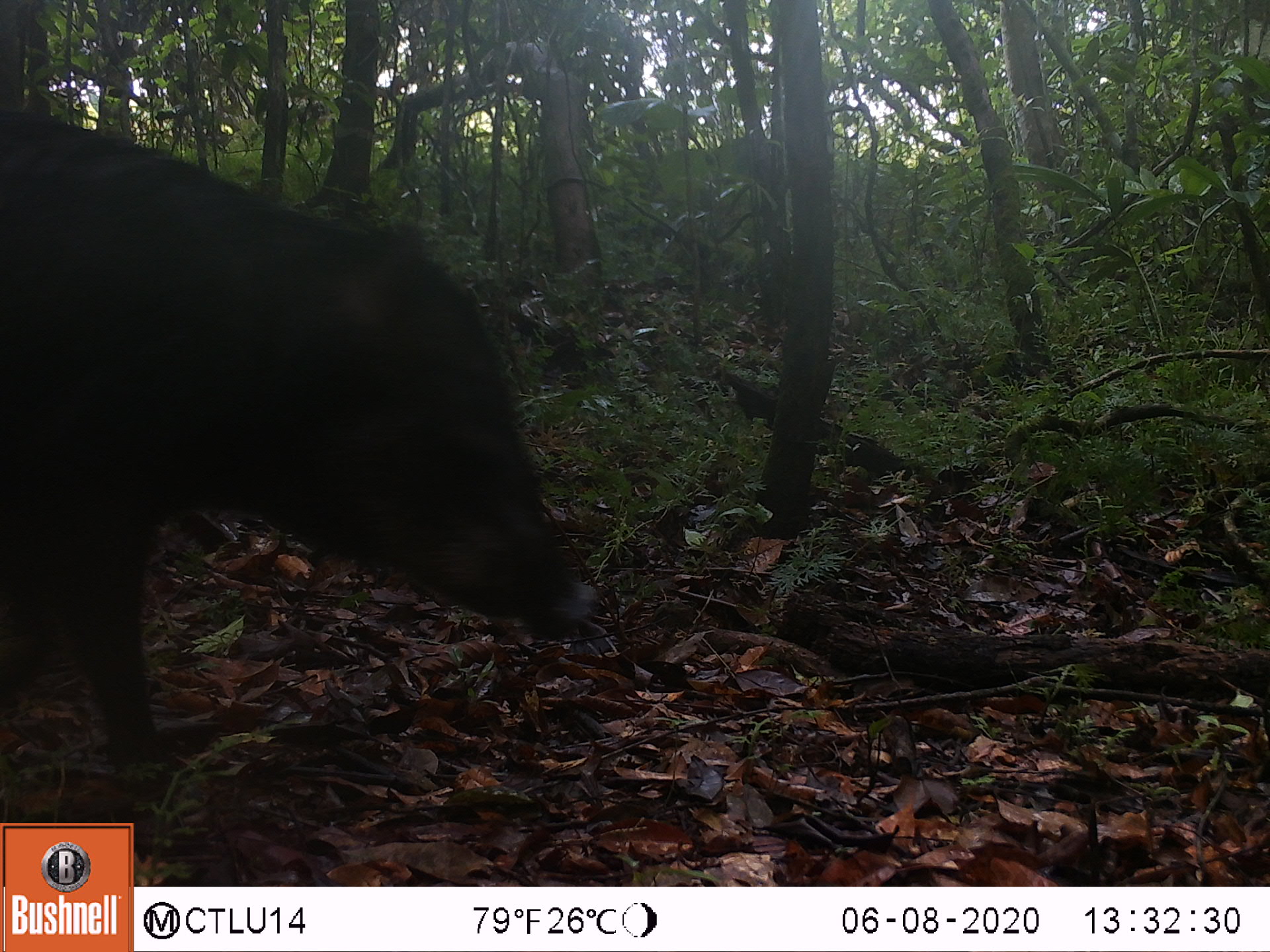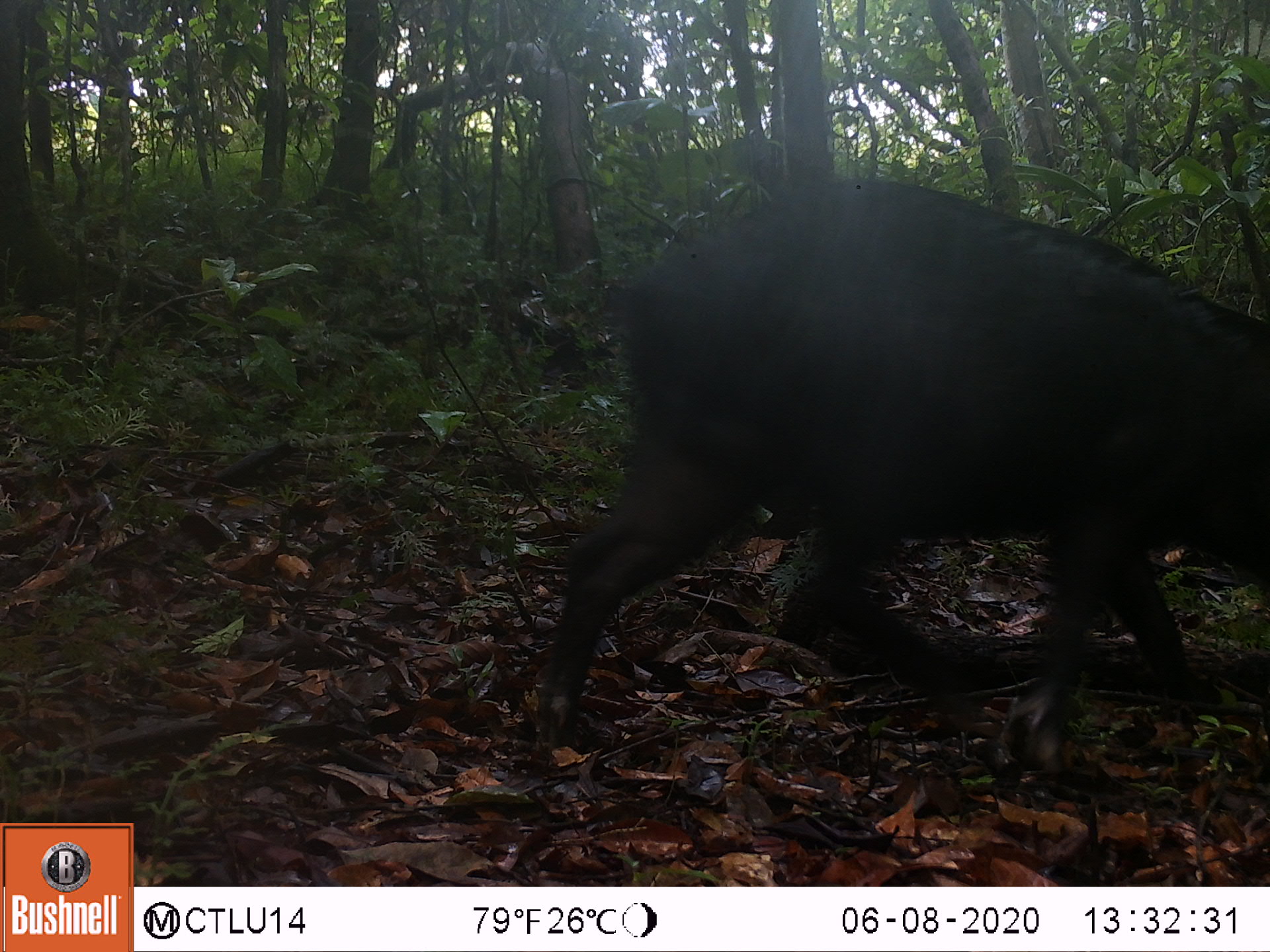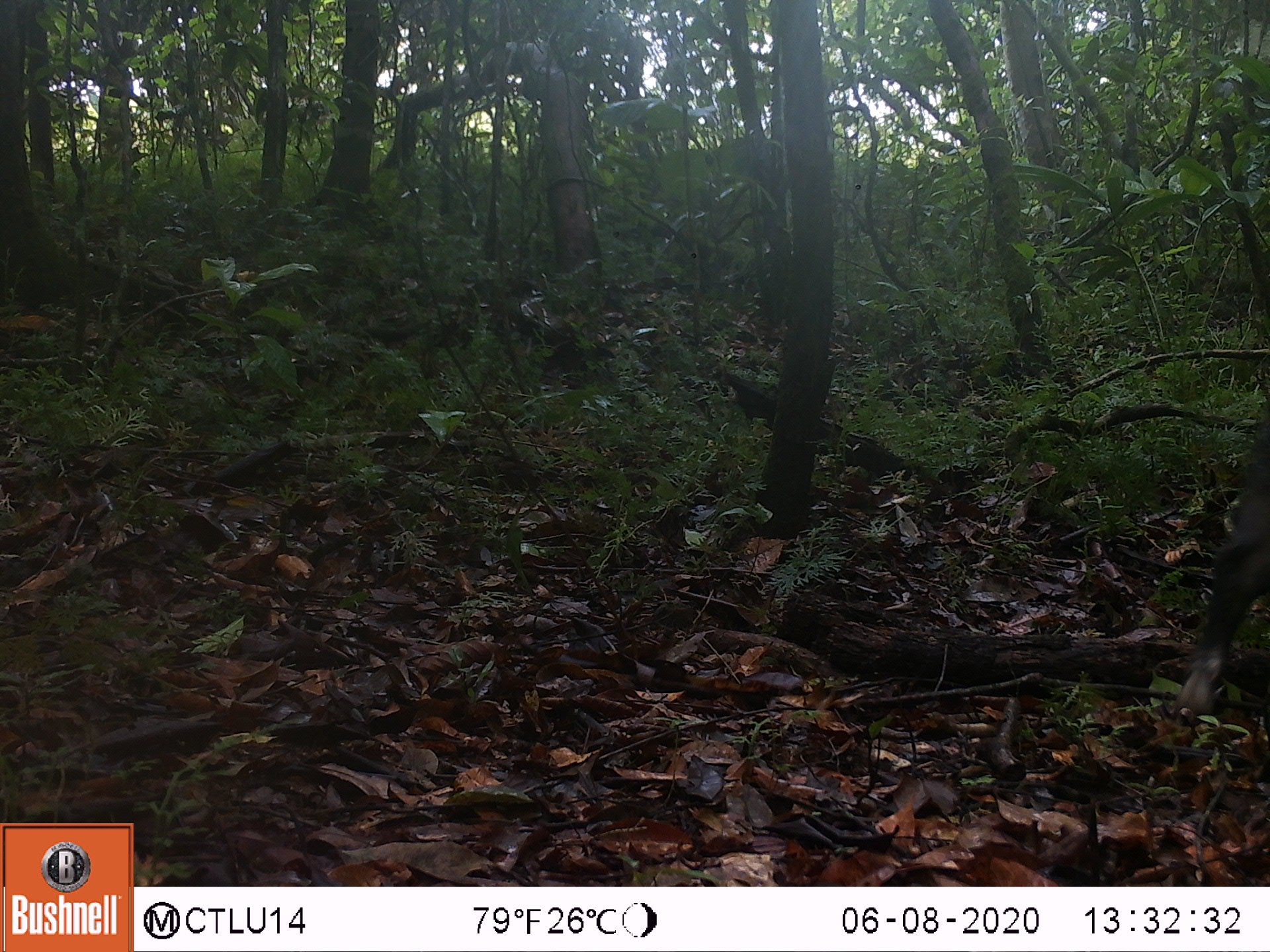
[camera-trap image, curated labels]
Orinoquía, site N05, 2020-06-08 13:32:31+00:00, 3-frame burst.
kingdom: Animalia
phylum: Chordata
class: Mammalia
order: Artiodactyla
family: Tayassuidae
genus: Tayassu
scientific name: Tayassu pecari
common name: white-lipped peccary